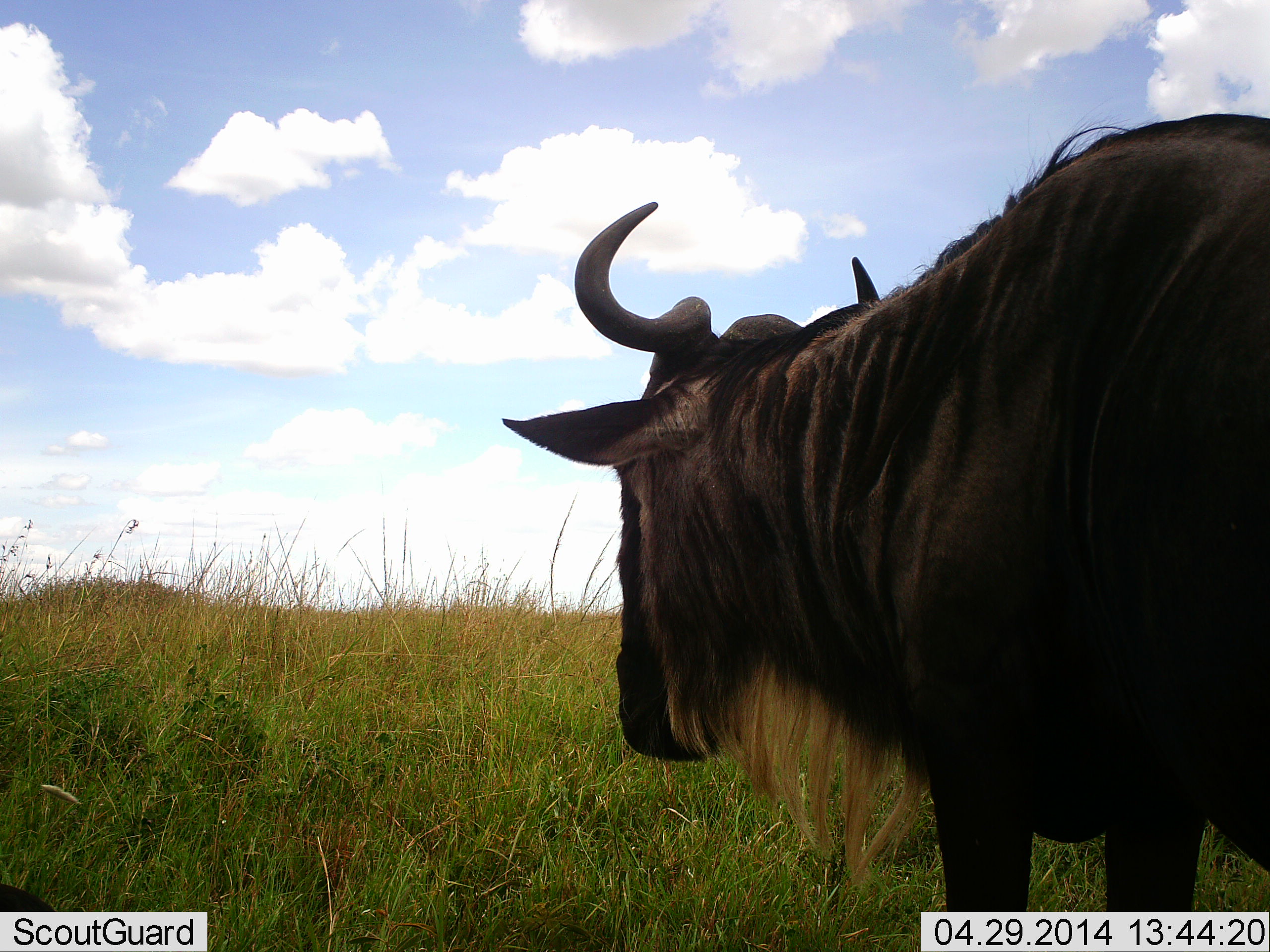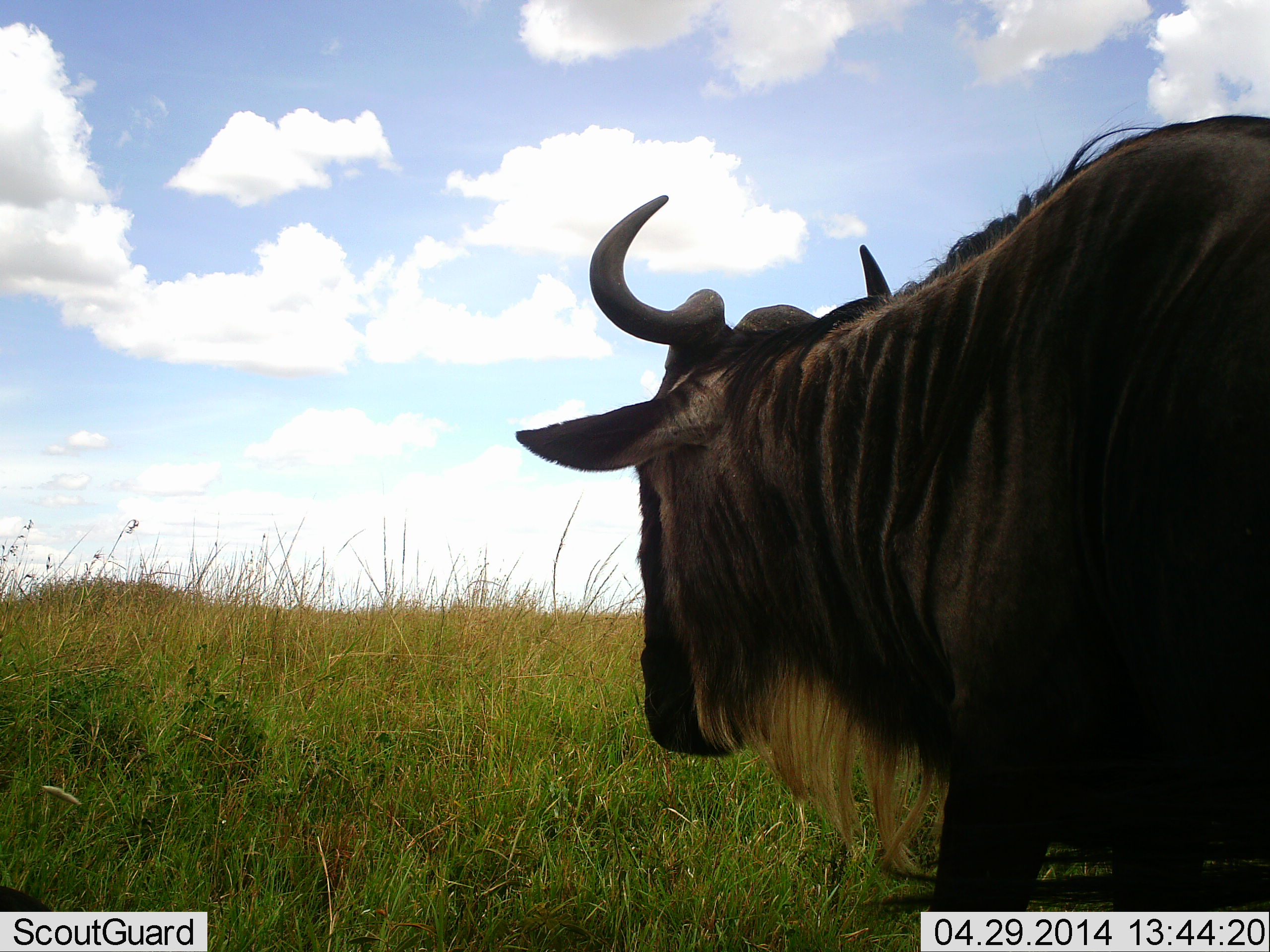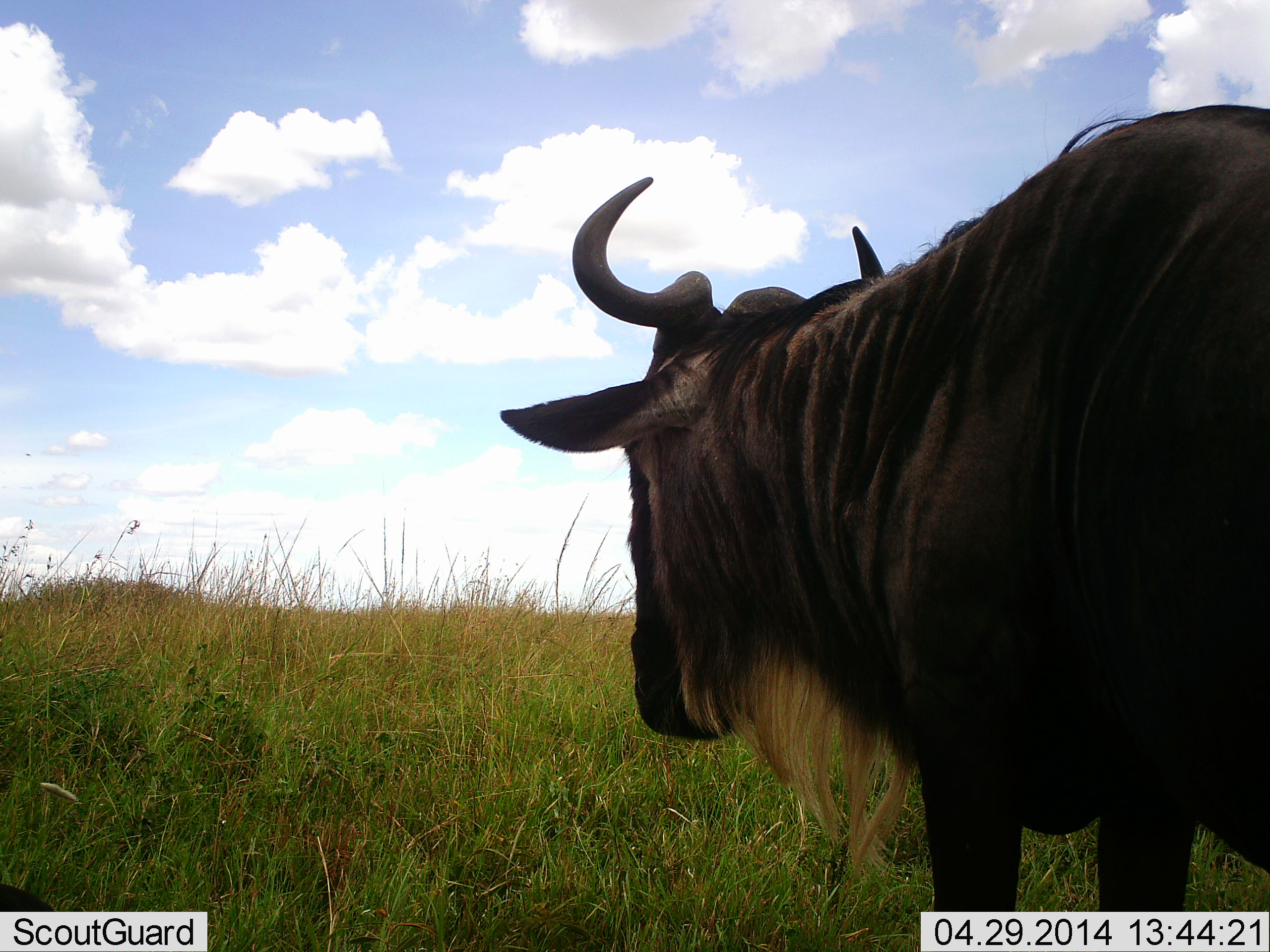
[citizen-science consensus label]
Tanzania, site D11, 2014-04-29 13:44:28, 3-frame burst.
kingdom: Animalia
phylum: Chordata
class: Mammalia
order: Artiodactyla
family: Bovidae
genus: Connochaetes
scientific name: Connochaetes taurinus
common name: blue wildebeest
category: wildebeest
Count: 1.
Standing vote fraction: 80%.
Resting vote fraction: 10%.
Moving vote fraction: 10%.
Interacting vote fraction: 0%.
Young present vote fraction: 0%.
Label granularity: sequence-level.